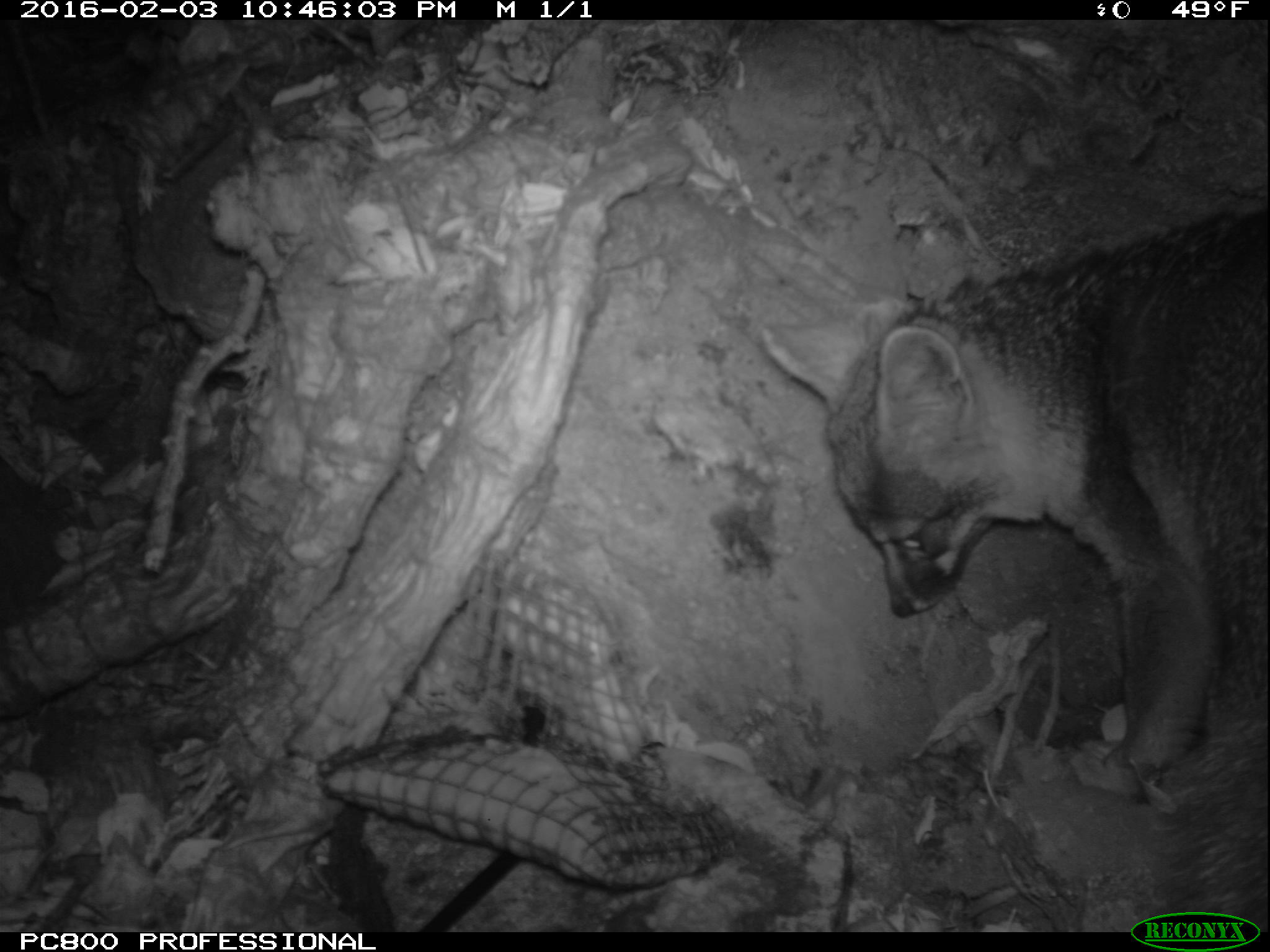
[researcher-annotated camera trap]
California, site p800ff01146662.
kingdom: Animalia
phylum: Chordata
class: Mammalia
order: Carnivora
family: Canidae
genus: Urocyon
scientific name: Urocyon littoralis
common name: island fox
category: fox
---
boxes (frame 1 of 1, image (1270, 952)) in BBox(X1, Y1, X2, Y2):
fox: BBox(763, 203, 1269, 930)